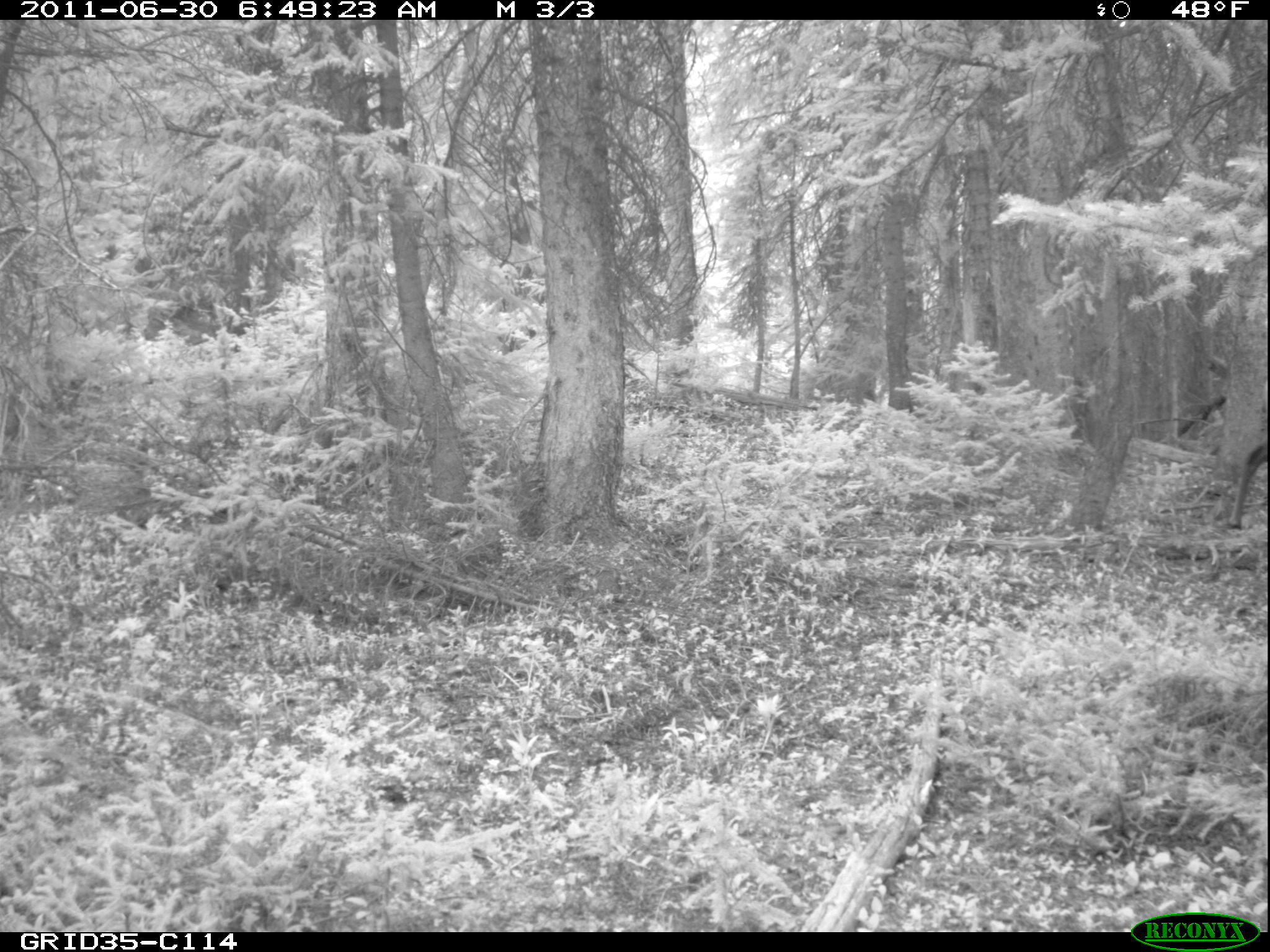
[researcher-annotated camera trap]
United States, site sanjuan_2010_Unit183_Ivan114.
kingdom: Animalia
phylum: Chordata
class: Mammalia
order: Artiodactyla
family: Cervidae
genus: Cervus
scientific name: Cervus elaphus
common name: red deer